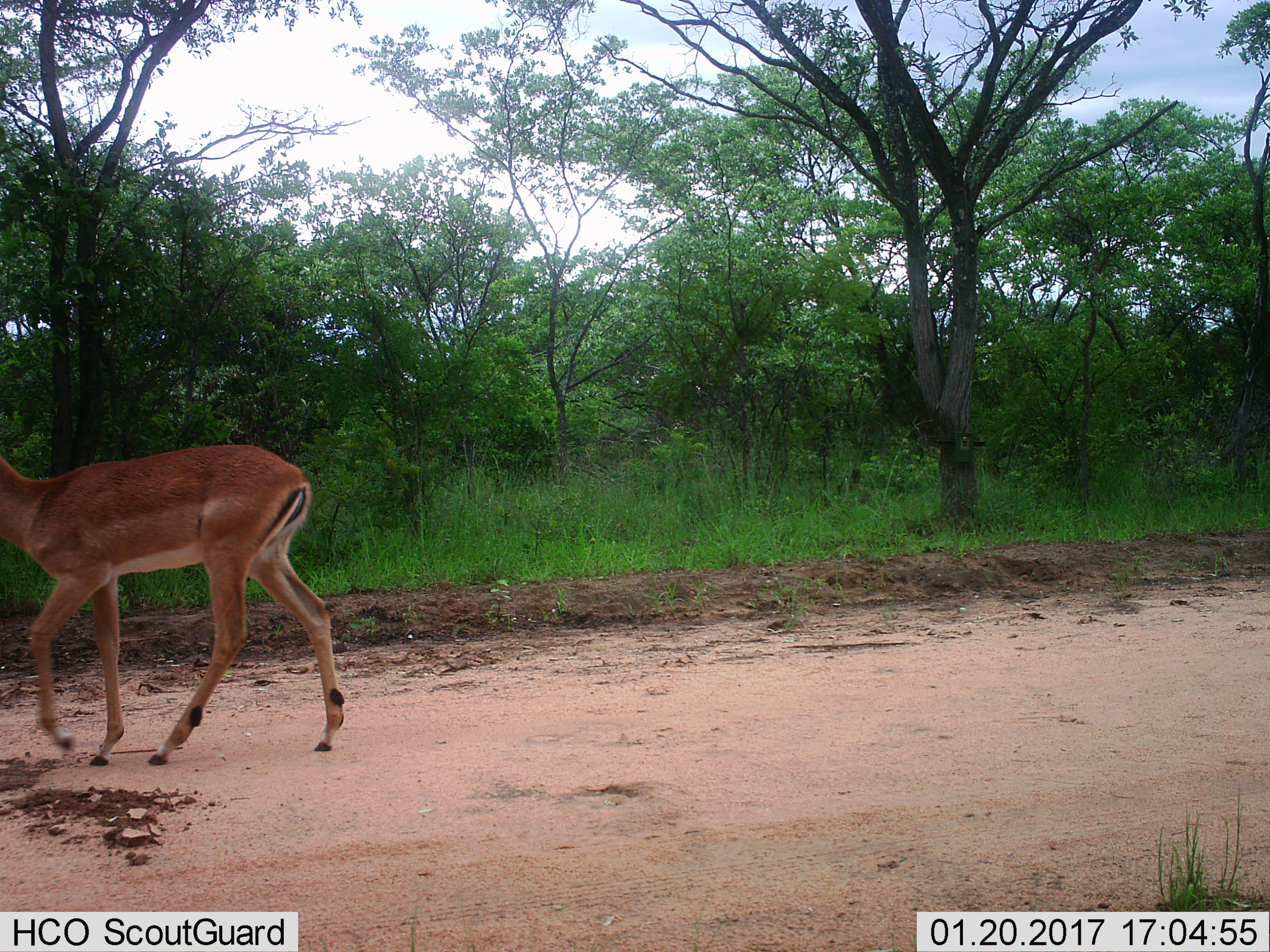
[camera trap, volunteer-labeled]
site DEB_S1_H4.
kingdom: Animalia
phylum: Chordata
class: Mammalia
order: Artiodactyla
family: Bovidae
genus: Aepyceros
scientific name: Aepyceros melampus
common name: impala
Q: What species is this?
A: Impala (Aepyceros melampus).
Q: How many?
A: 1.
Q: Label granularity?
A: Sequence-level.